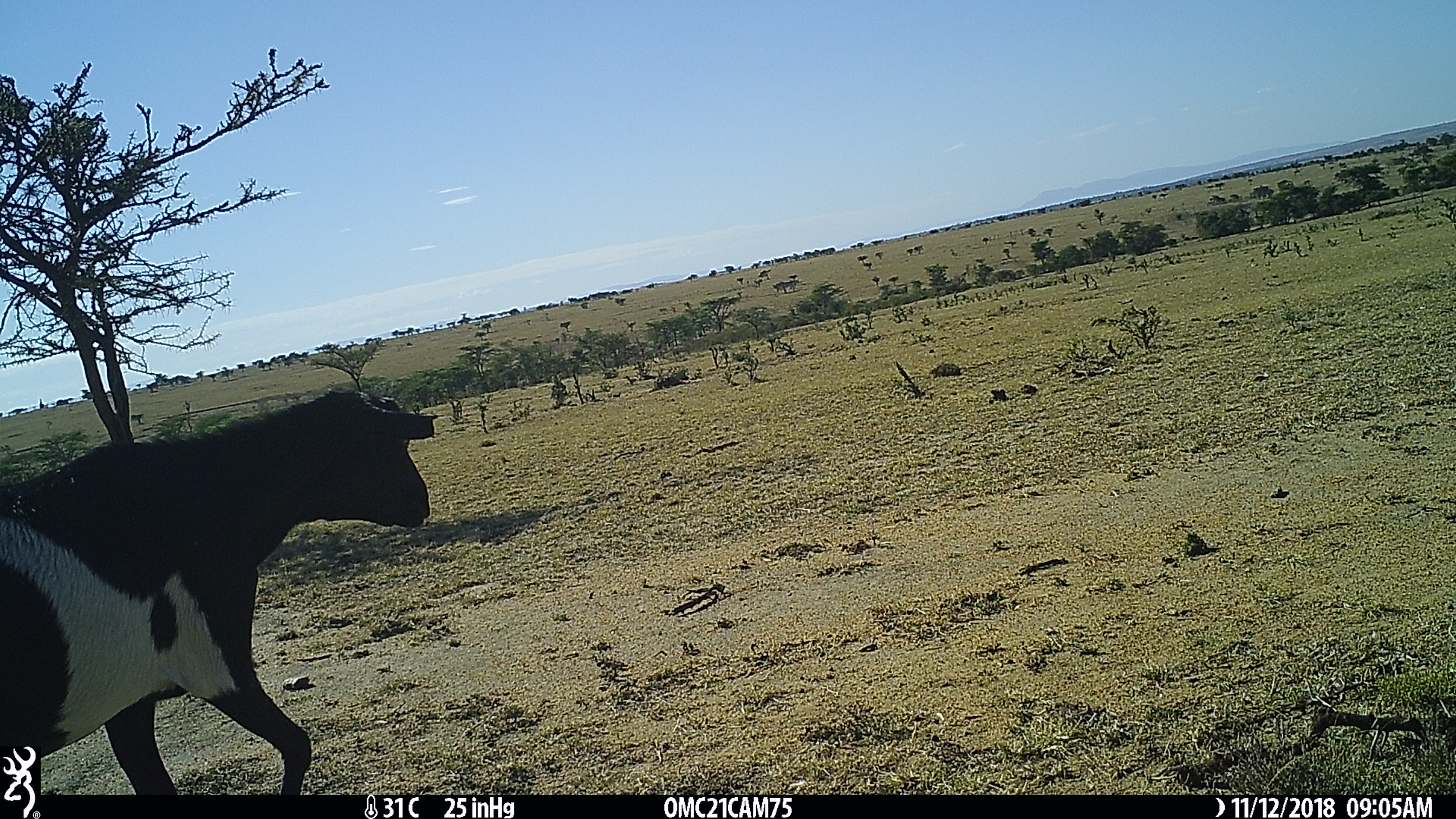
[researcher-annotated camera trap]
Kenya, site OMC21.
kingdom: Animalia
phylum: Chordata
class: Mammalia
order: Artiodactyla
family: Bovidae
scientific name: Bovidae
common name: sheep or goat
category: shoat